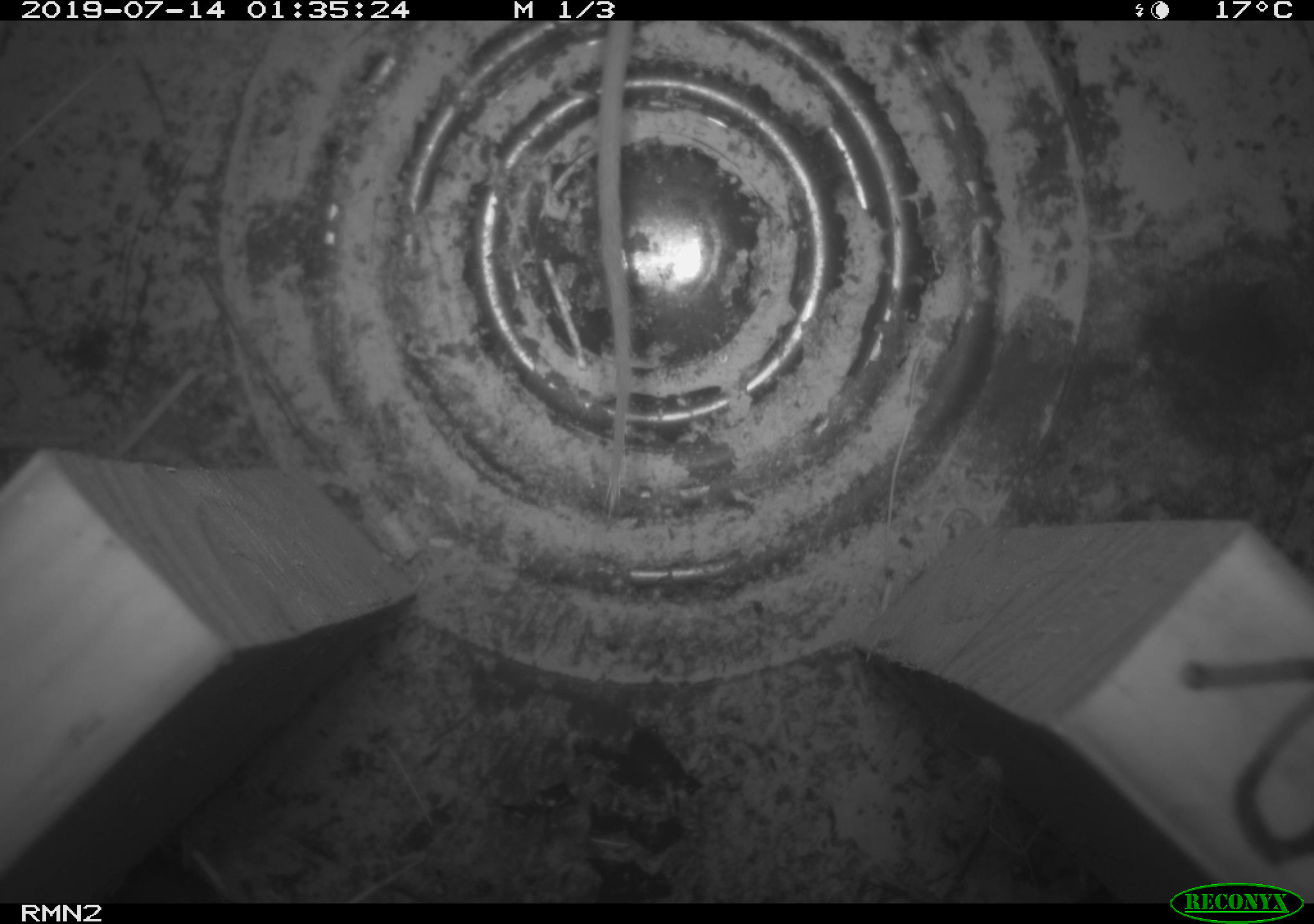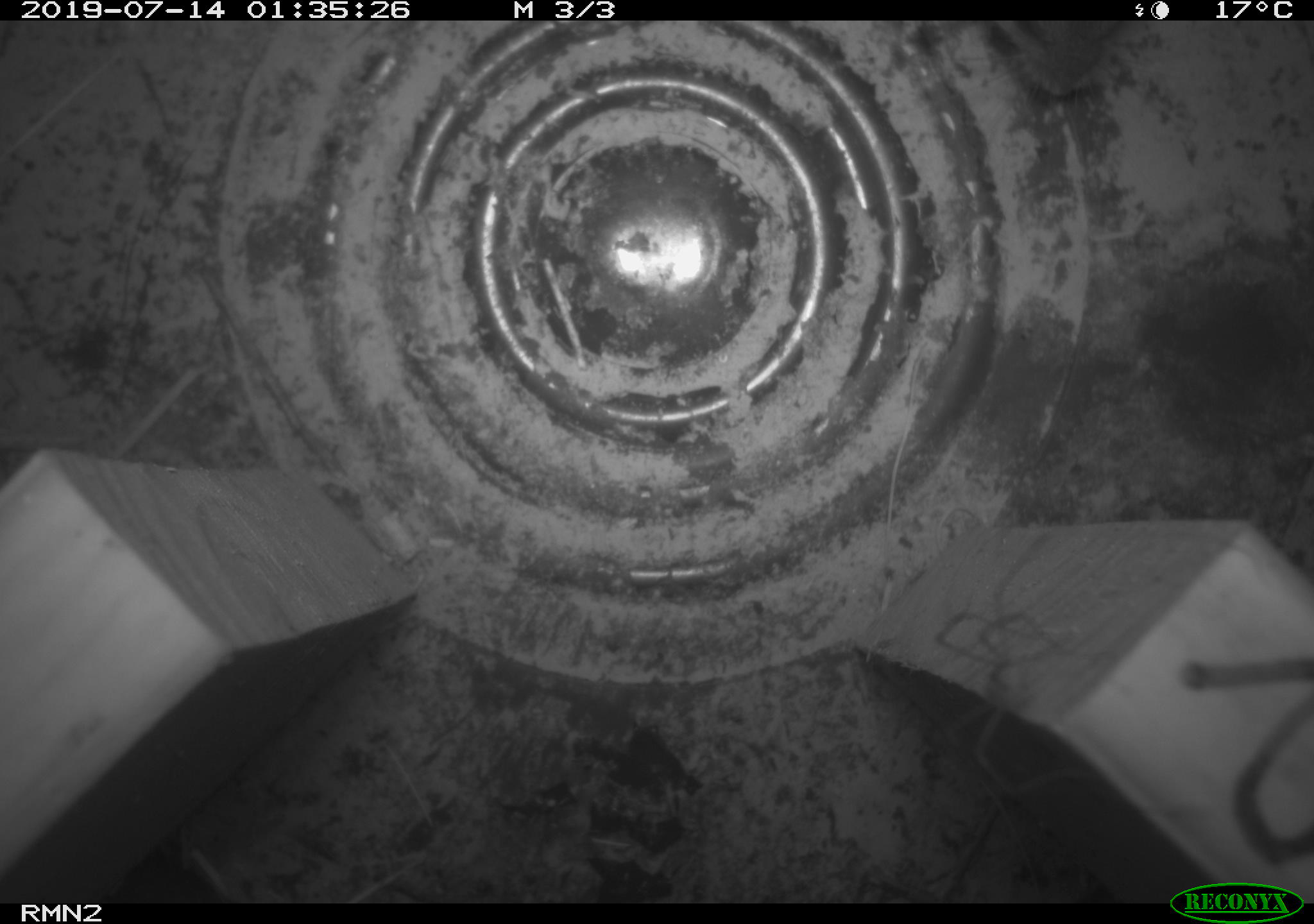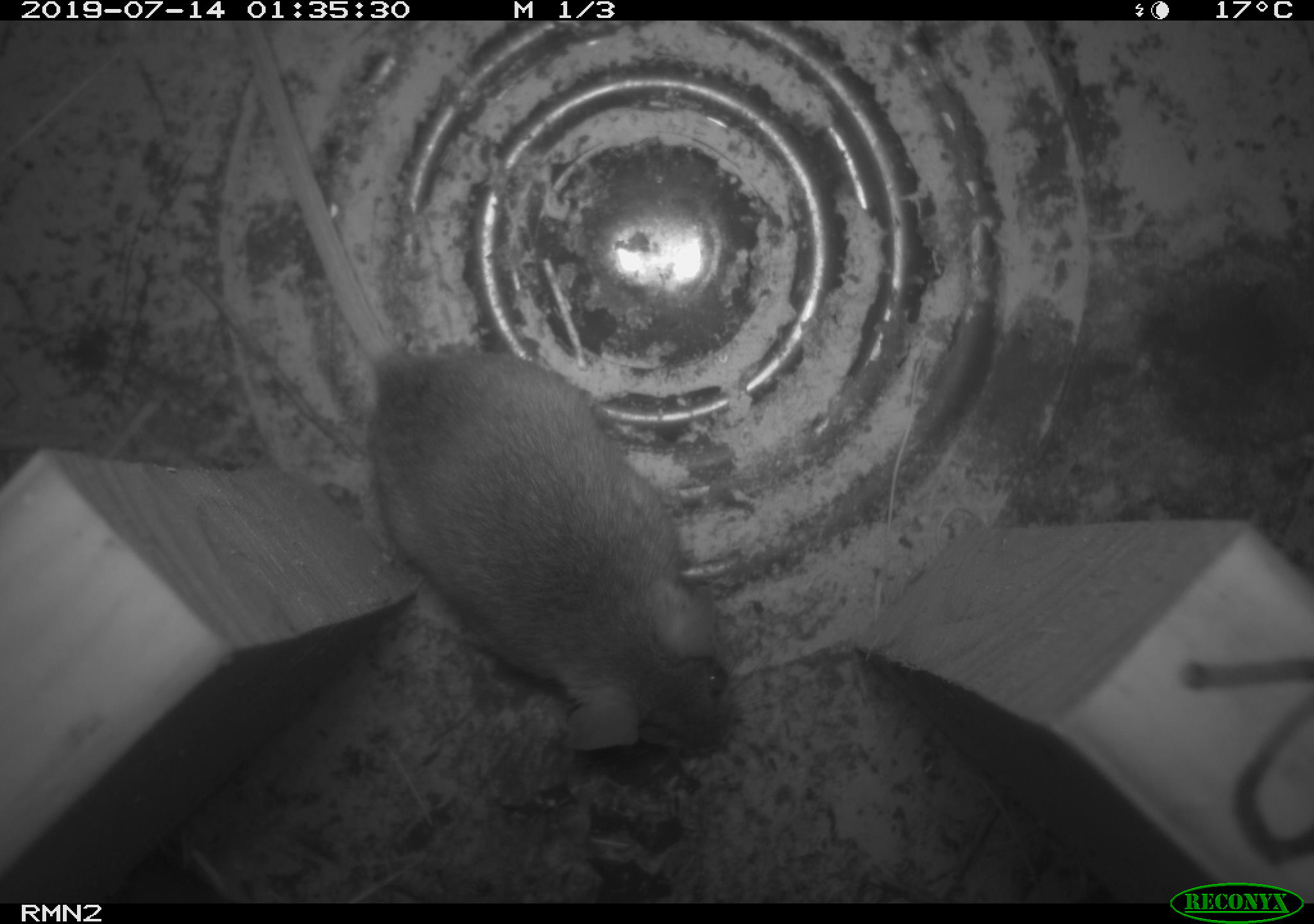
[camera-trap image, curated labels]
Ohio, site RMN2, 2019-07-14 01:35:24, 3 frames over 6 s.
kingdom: Animalia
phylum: Chordata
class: Mammalia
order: Rodentia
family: Cricetidae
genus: Peromyscus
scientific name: Peromyscus leucopus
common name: white-footed mouse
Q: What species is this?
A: White-footed mouse (Peromyscus leucopus).